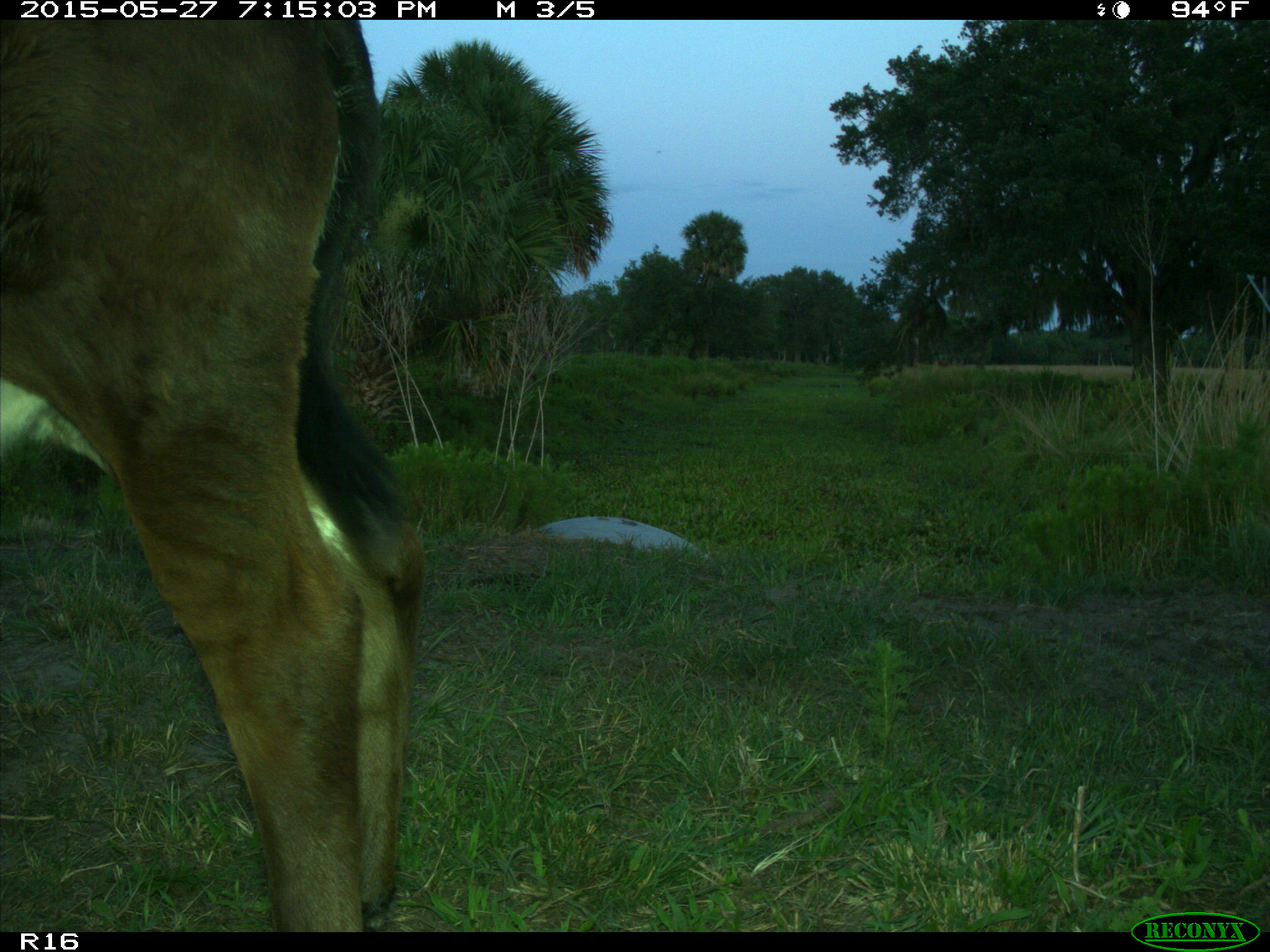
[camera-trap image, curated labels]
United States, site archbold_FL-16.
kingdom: Animalia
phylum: Chordata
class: Mammalia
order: Artiodactyla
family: Bovidae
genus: Bos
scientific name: Bos taurus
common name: domestic cow